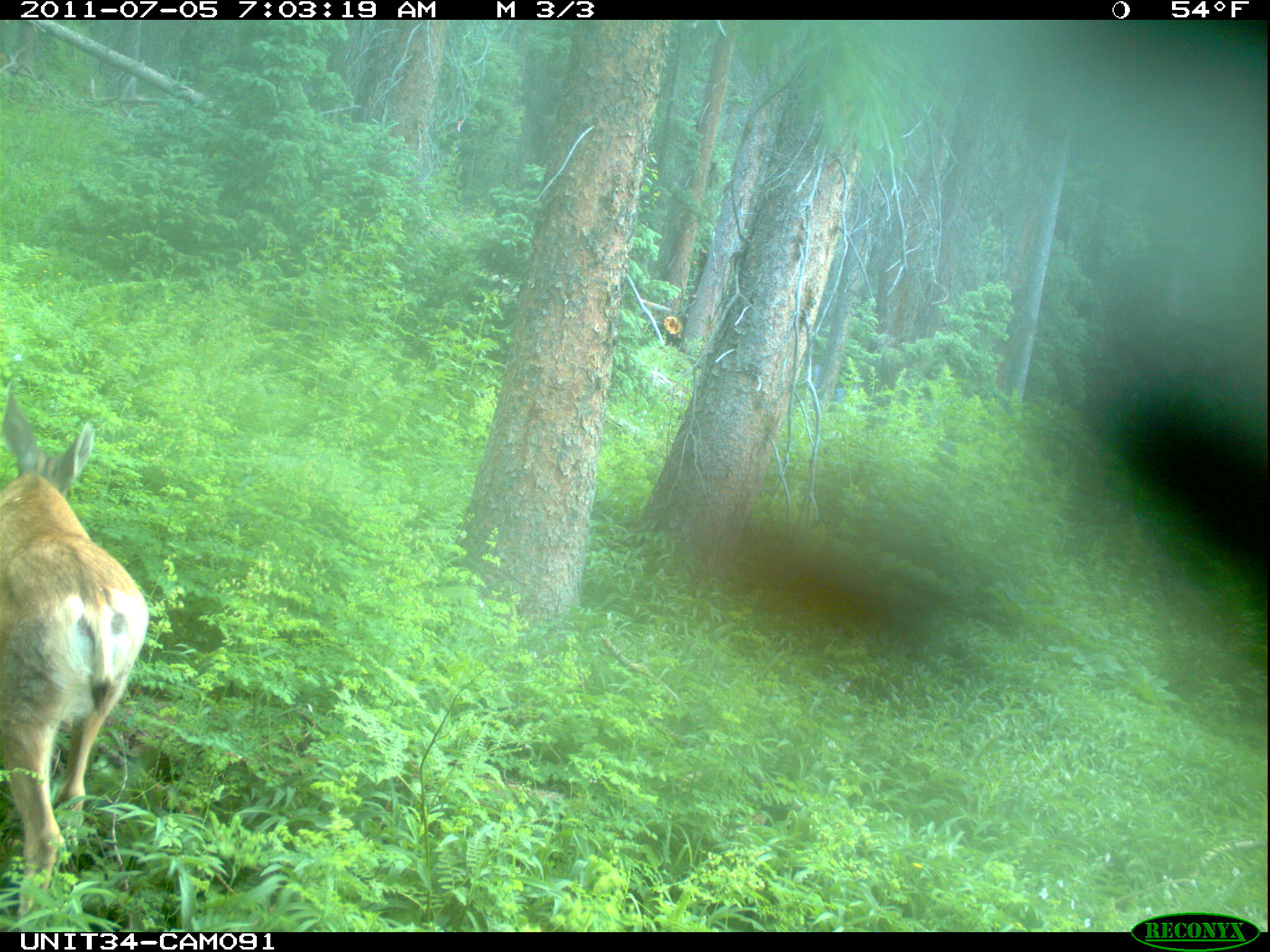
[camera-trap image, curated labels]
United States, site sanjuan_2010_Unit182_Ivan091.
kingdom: Animalia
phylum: Chordata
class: Mammalia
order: Artiodactyla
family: Cervidae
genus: Odocoileus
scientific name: Odocoileus hemionus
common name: mule deer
Odocoileus hemionus (mule deer).